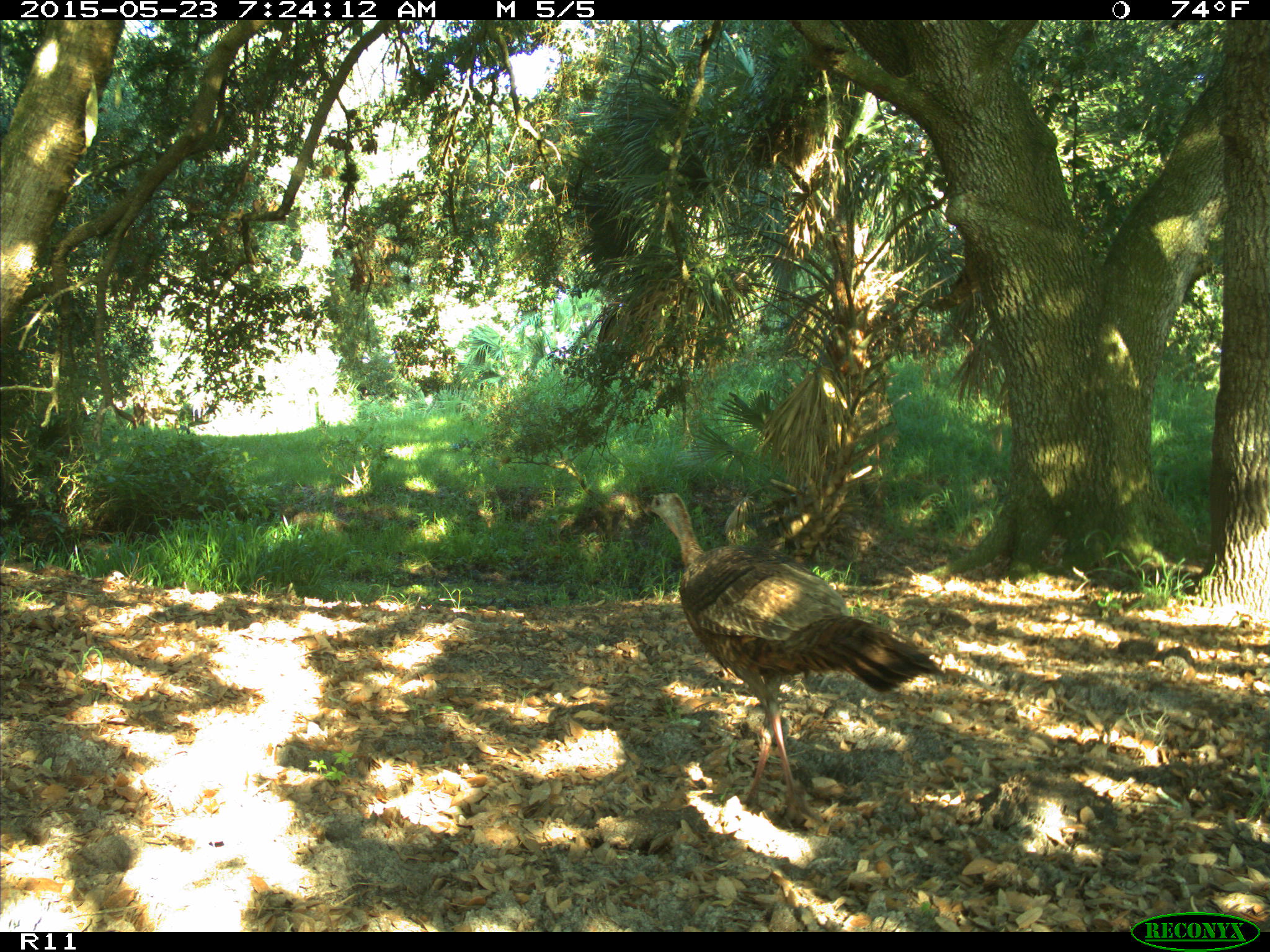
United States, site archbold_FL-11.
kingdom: Animalia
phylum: Chordata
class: Aves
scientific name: Aves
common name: birds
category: unidentified bird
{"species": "unidentified bird (birds) (Aves)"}